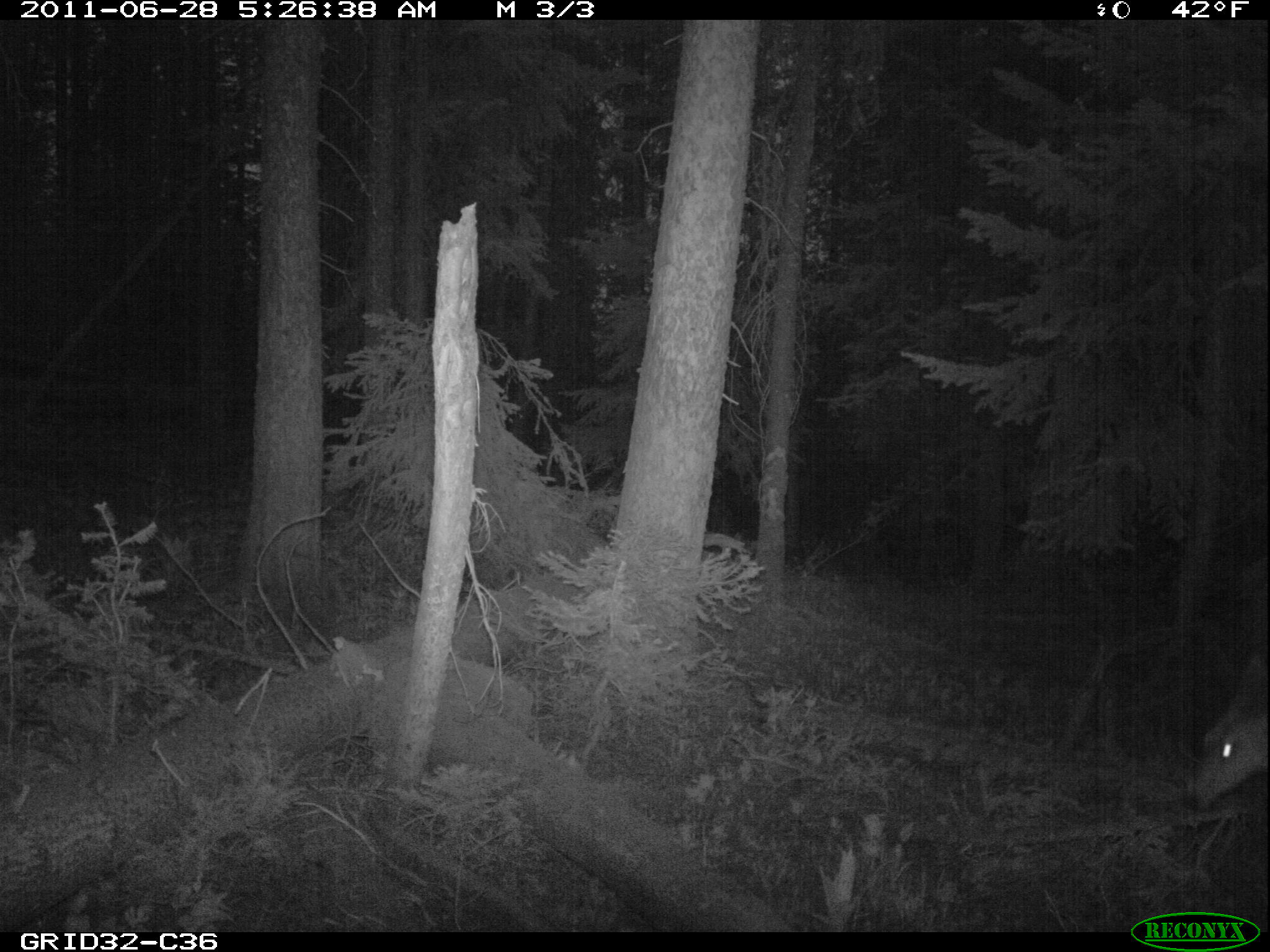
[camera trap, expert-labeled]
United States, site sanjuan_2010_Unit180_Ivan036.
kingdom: Animalia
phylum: Chordata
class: Mammalia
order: Artiodactyla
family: Cervidae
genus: Odocoileus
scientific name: Odocoileus hemionus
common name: mule deer